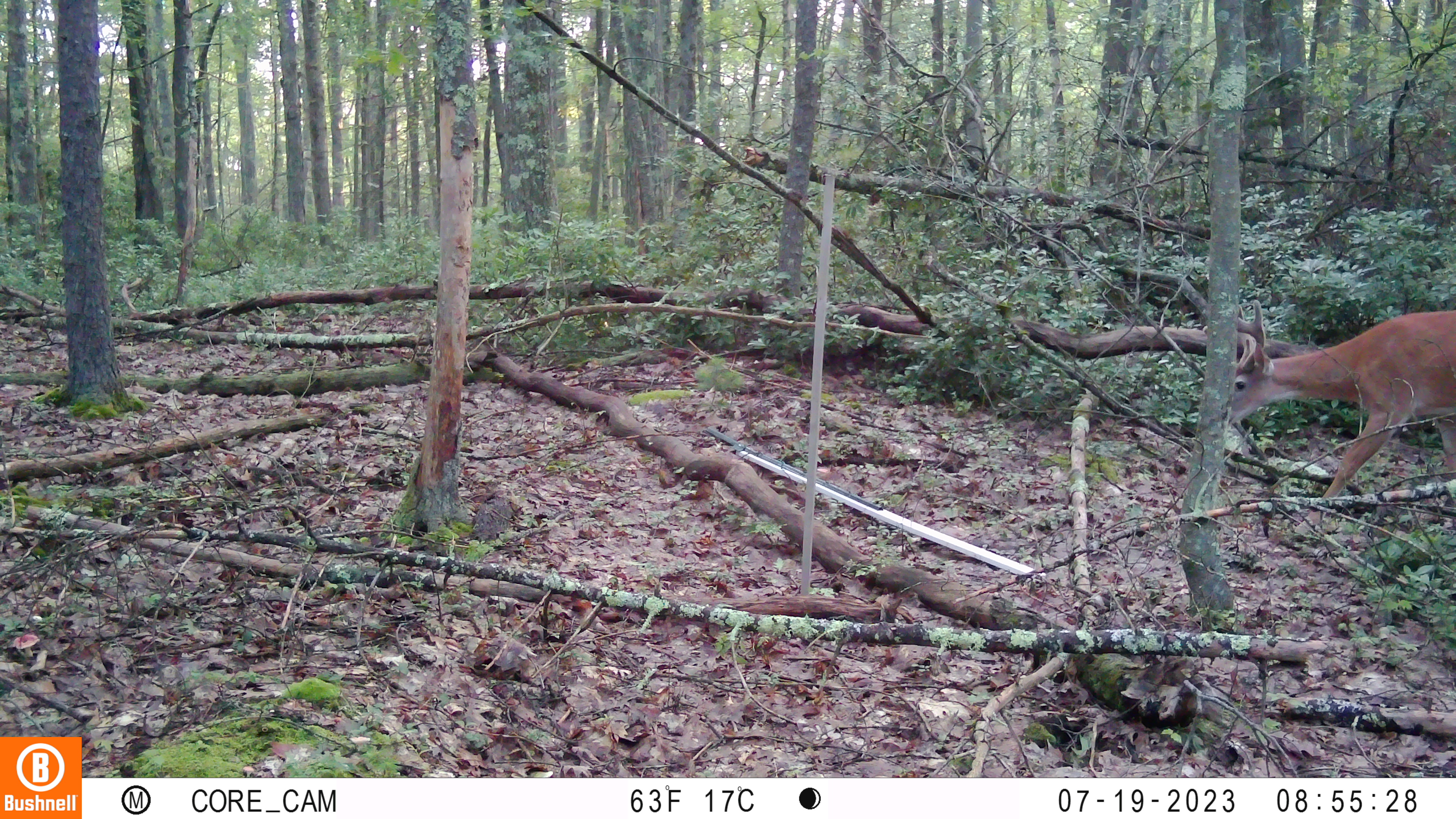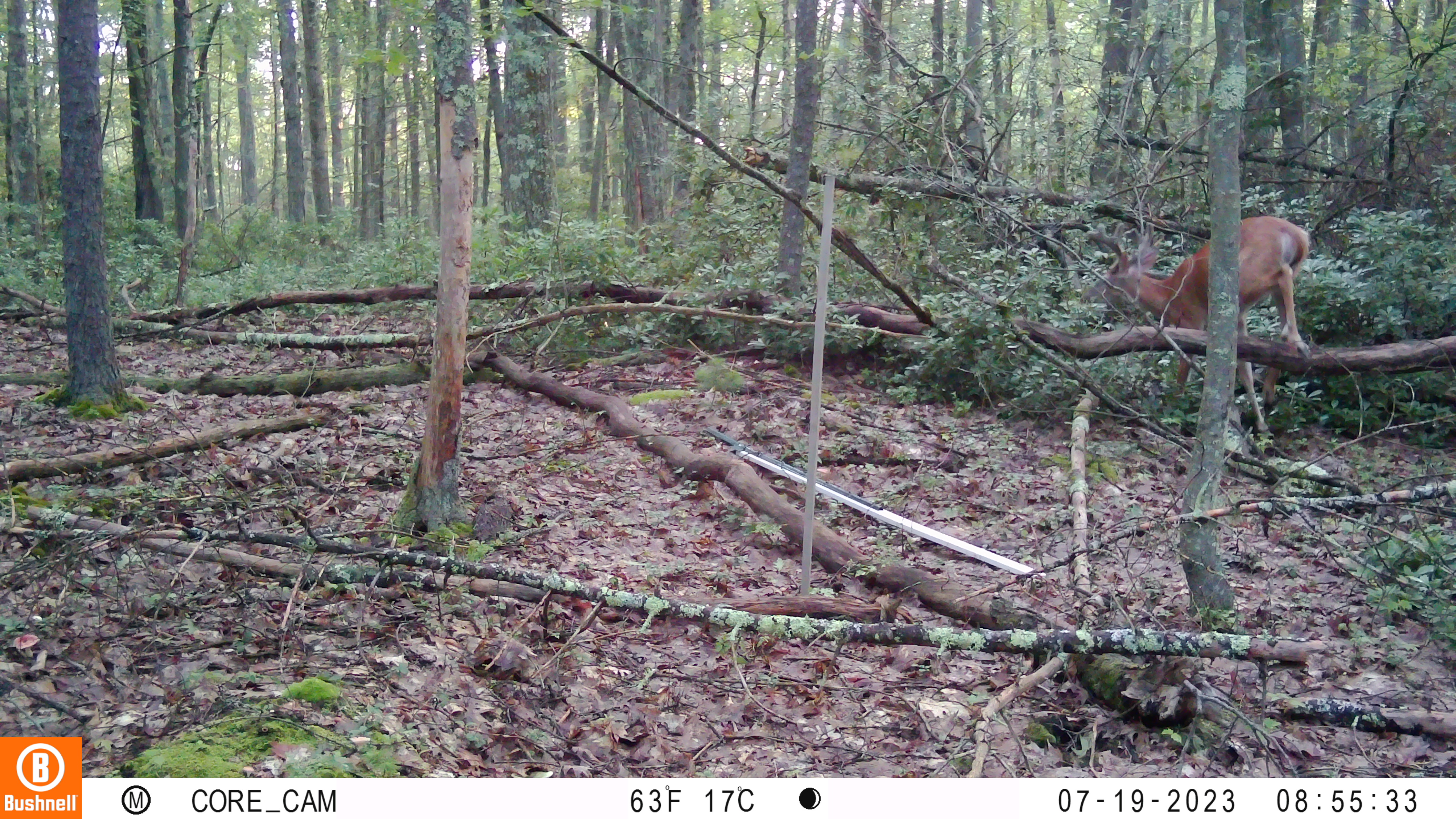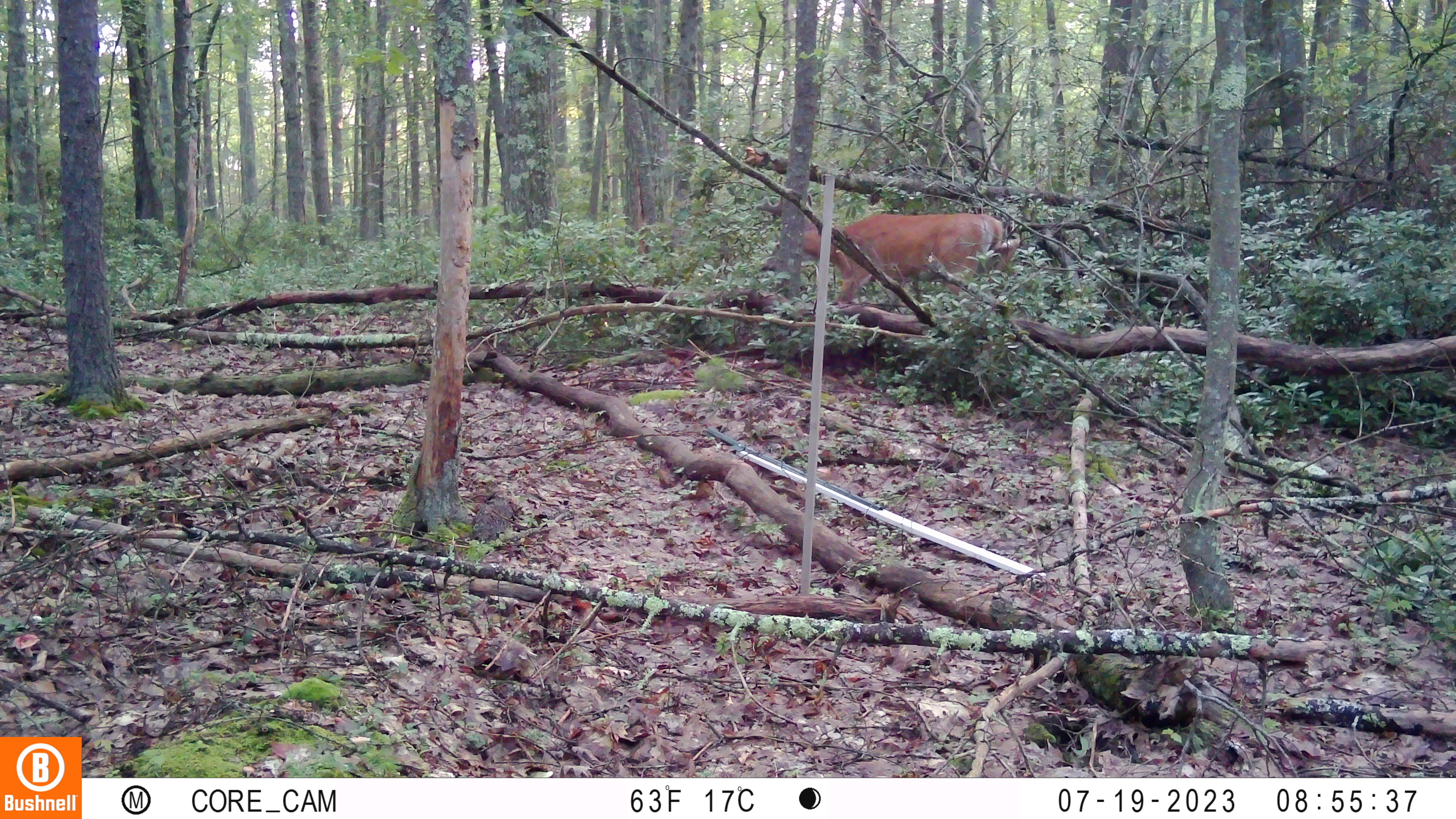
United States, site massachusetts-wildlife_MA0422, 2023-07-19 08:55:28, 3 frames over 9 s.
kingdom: Animalia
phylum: Chordata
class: Mammalia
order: Artiodactyla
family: Cervidae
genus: Odocoileus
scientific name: Odocoileus virginianus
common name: white-tailed deer